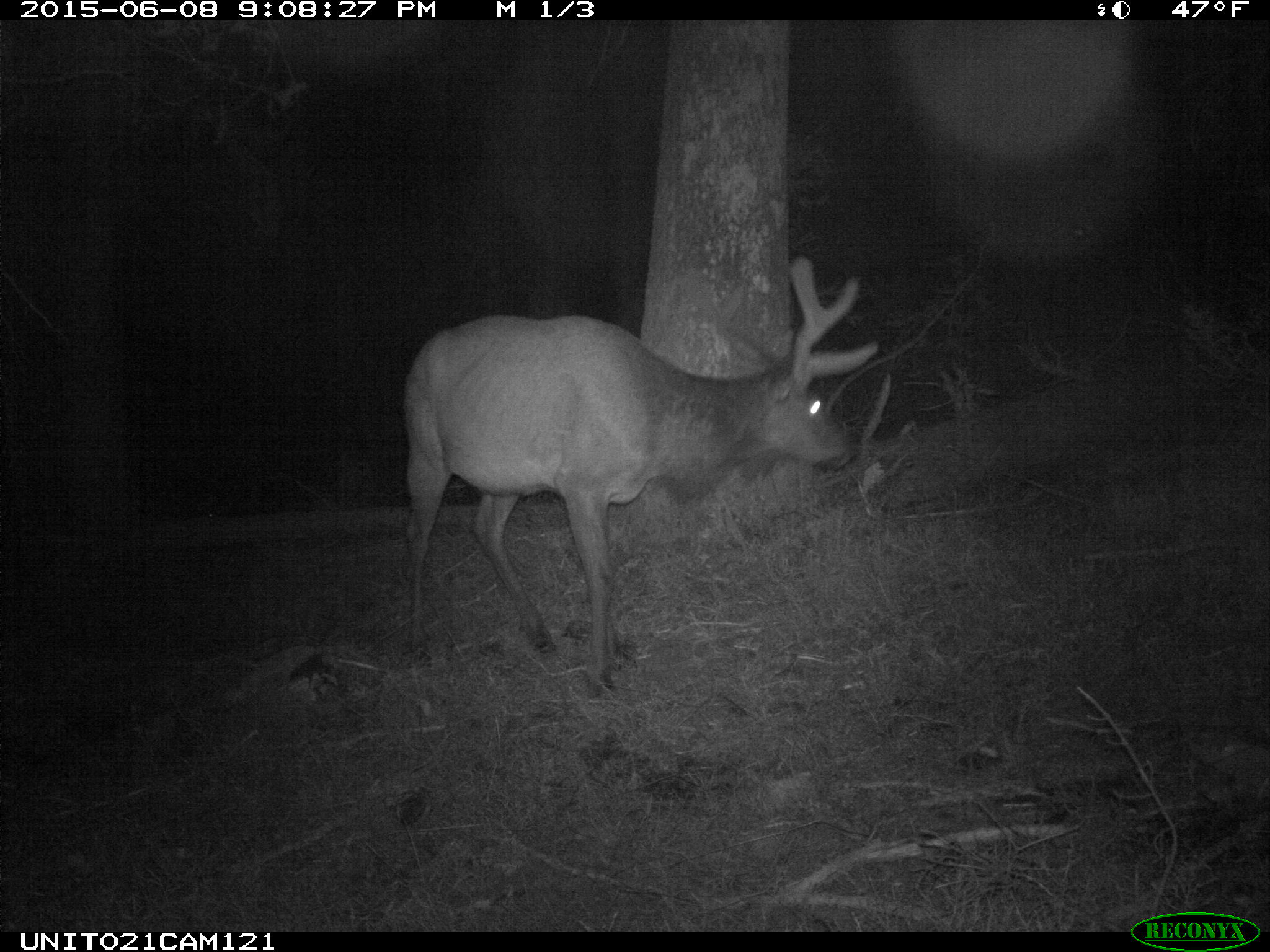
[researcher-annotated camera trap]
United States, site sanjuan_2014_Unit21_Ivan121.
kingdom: Animalia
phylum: Chordata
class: Mammalia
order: Artiodactyla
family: Cervidae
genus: Cervus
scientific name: Cervus elaphus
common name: red deer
Cervus elaphus (red deer).